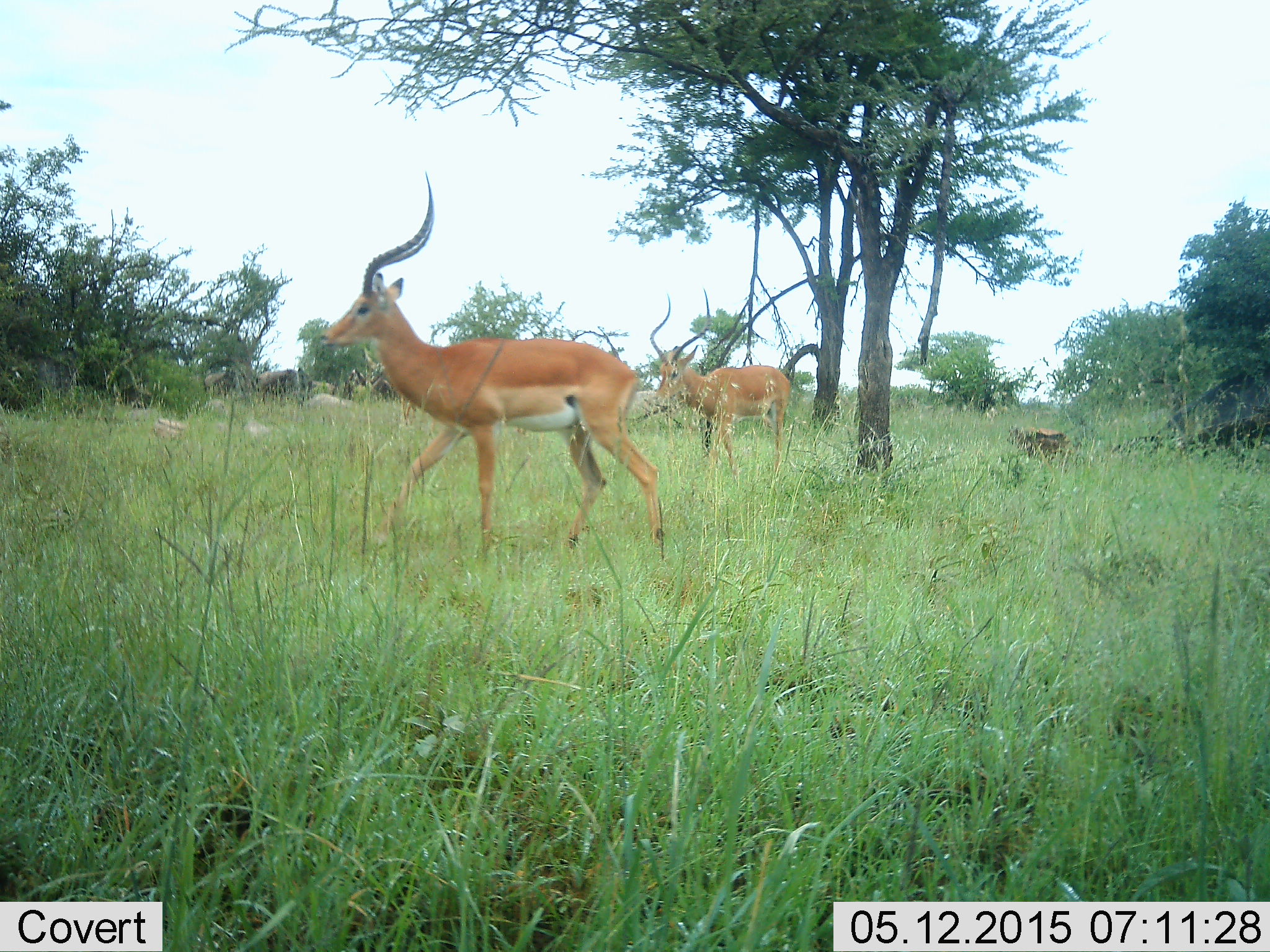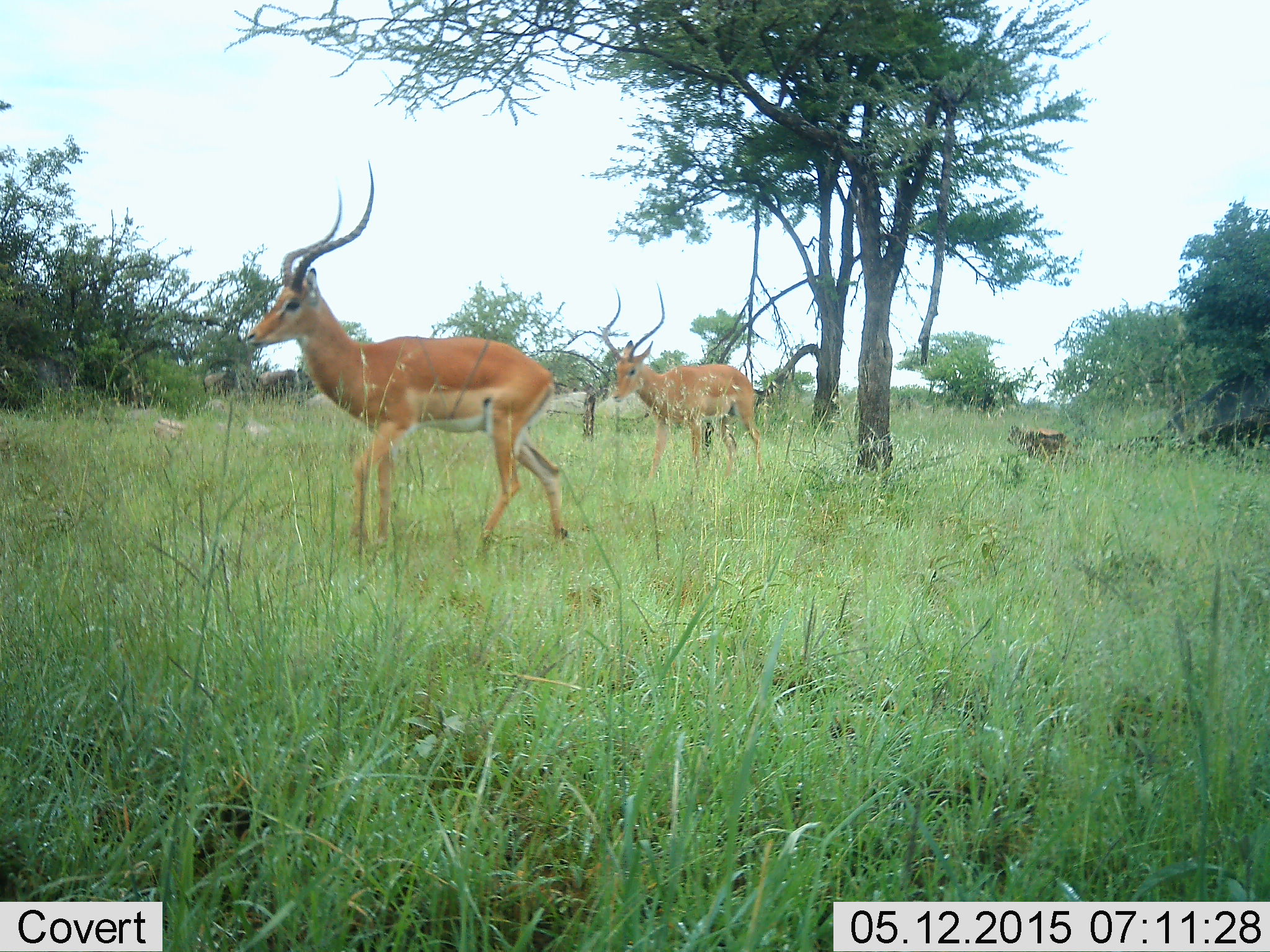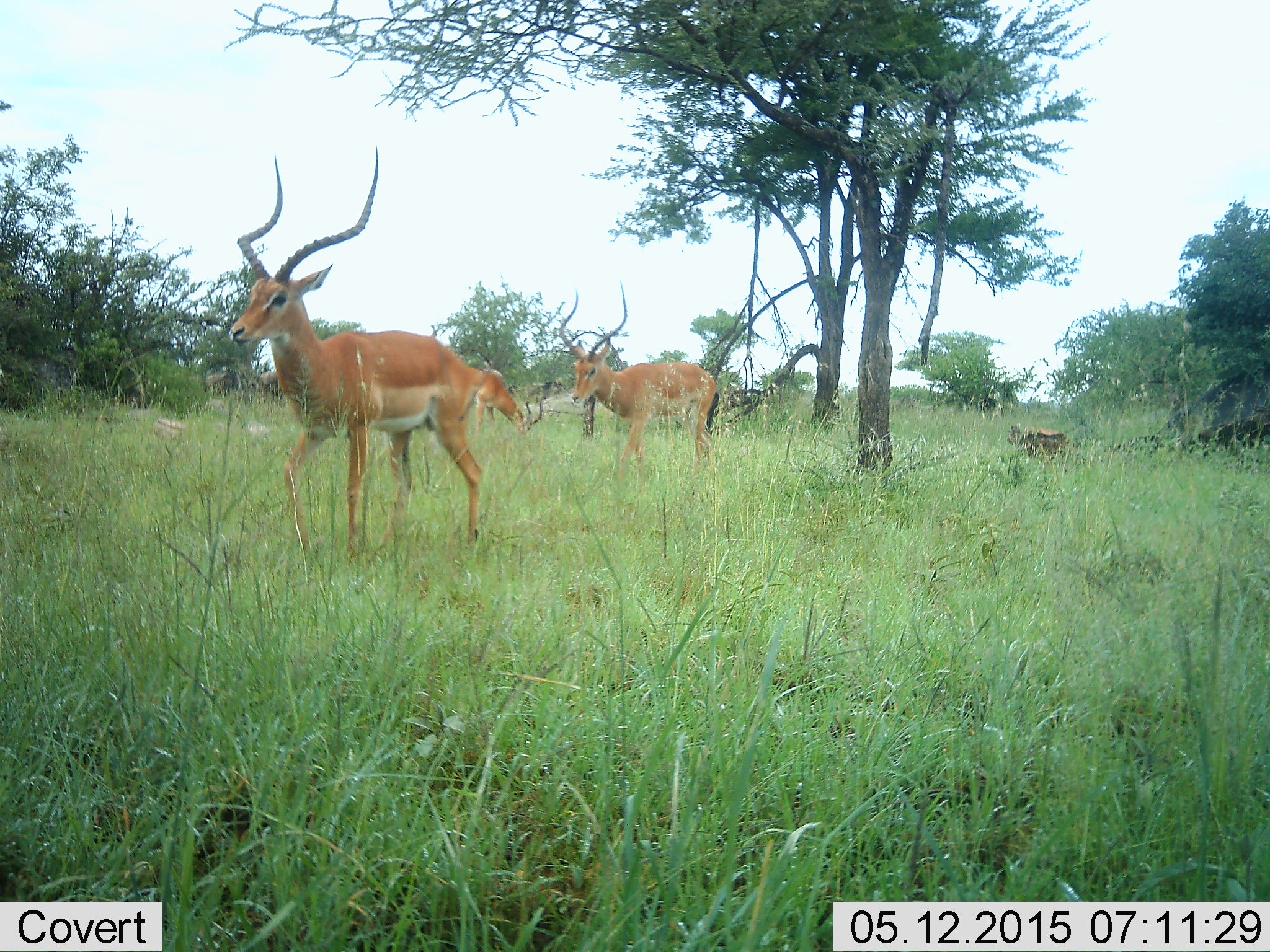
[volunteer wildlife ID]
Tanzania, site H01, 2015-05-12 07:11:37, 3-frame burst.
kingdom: Animalia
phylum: Chordata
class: Mammalia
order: Artiodactyla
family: Bovidae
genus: Aepyceros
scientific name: Aepyceros melampus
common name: impala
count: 2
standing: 20%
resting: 0%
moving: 100%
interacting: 0%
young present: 0%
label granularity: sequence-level